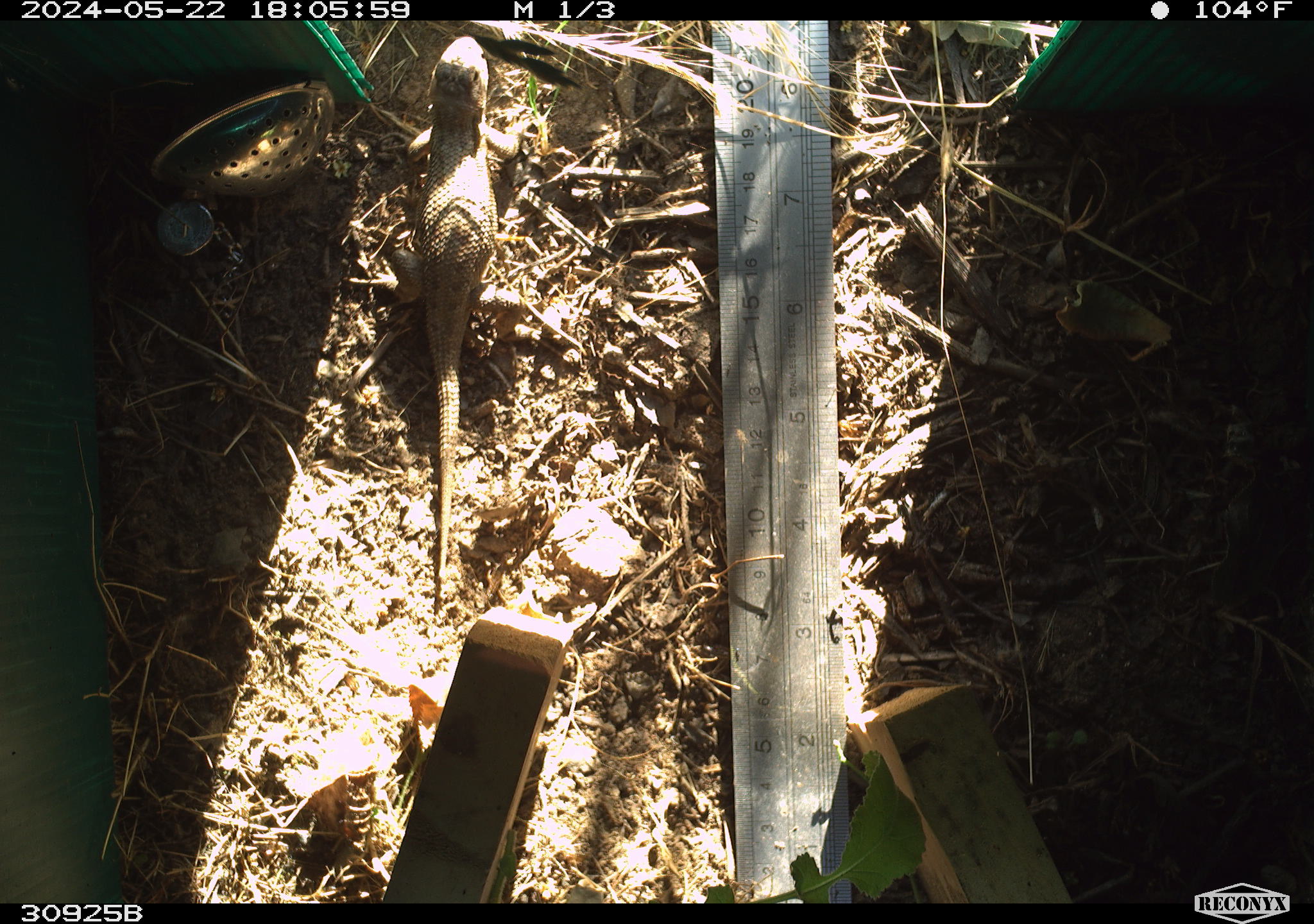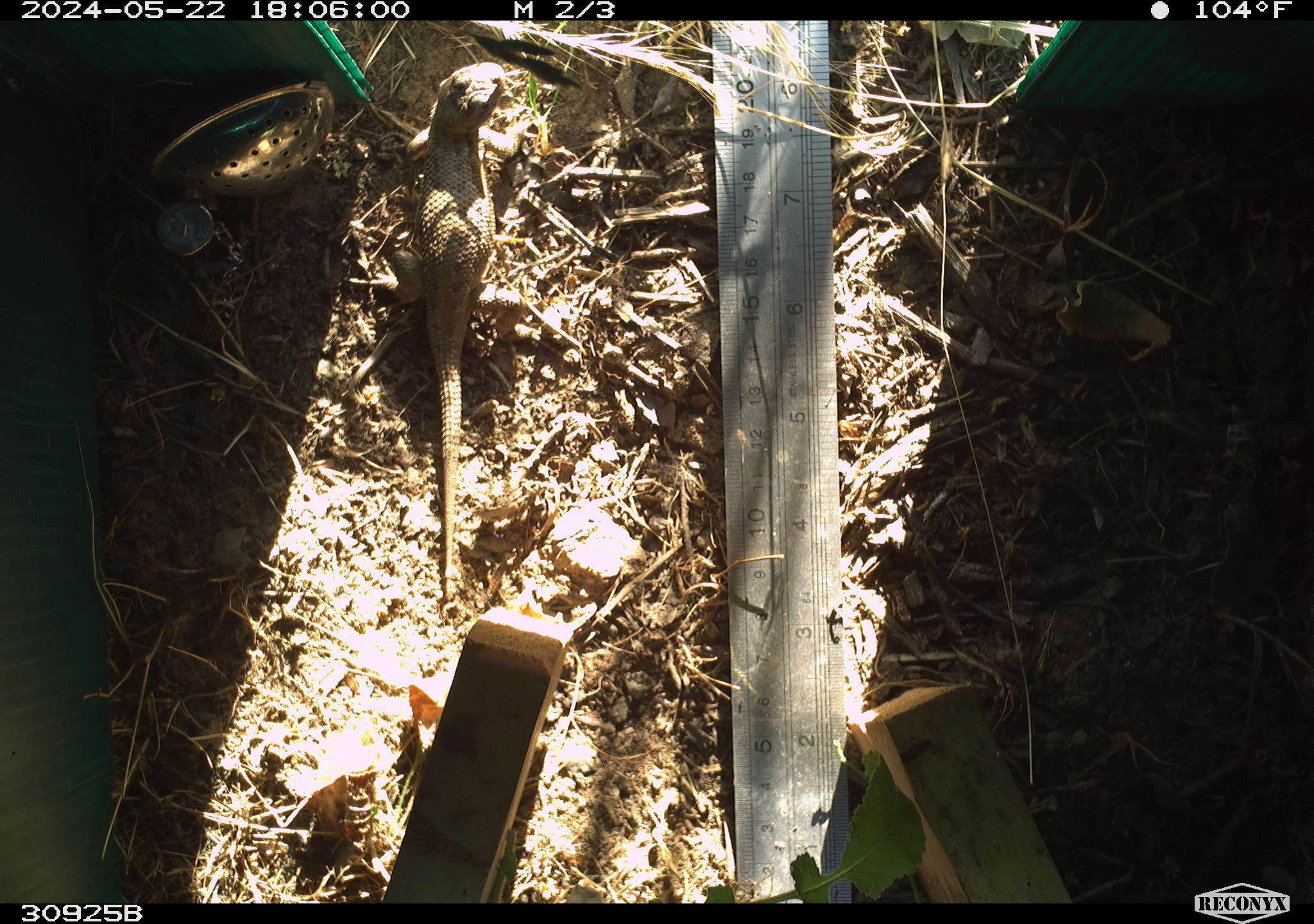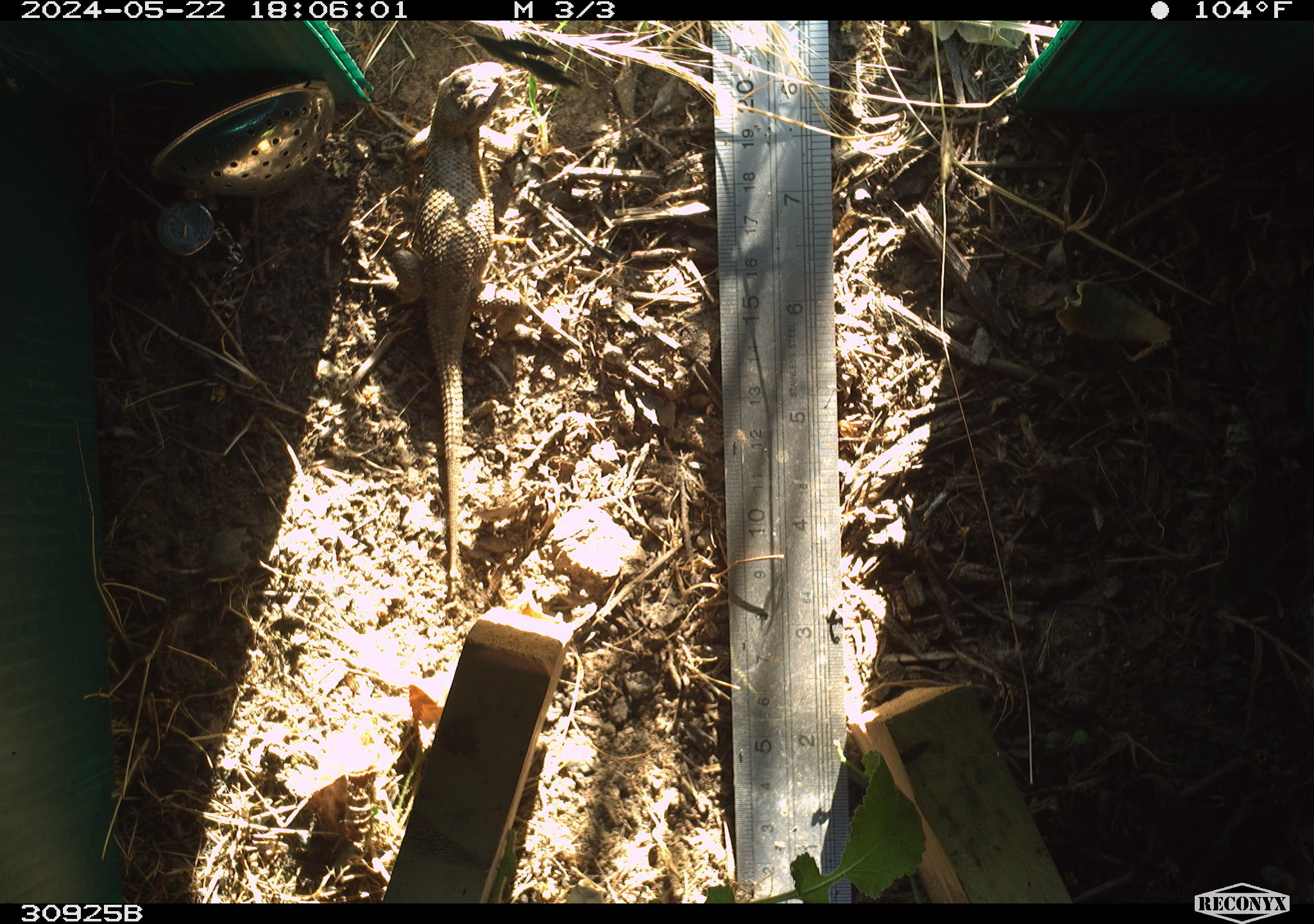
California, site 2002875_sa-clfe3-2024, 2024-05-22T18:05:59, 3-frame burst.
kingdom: Animalia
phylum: Chordata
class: Reptilia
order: Squamata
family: Phrynosomatidae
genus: Sceloporus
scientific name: Sceloporus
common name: spiny lizards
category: sceloporus species